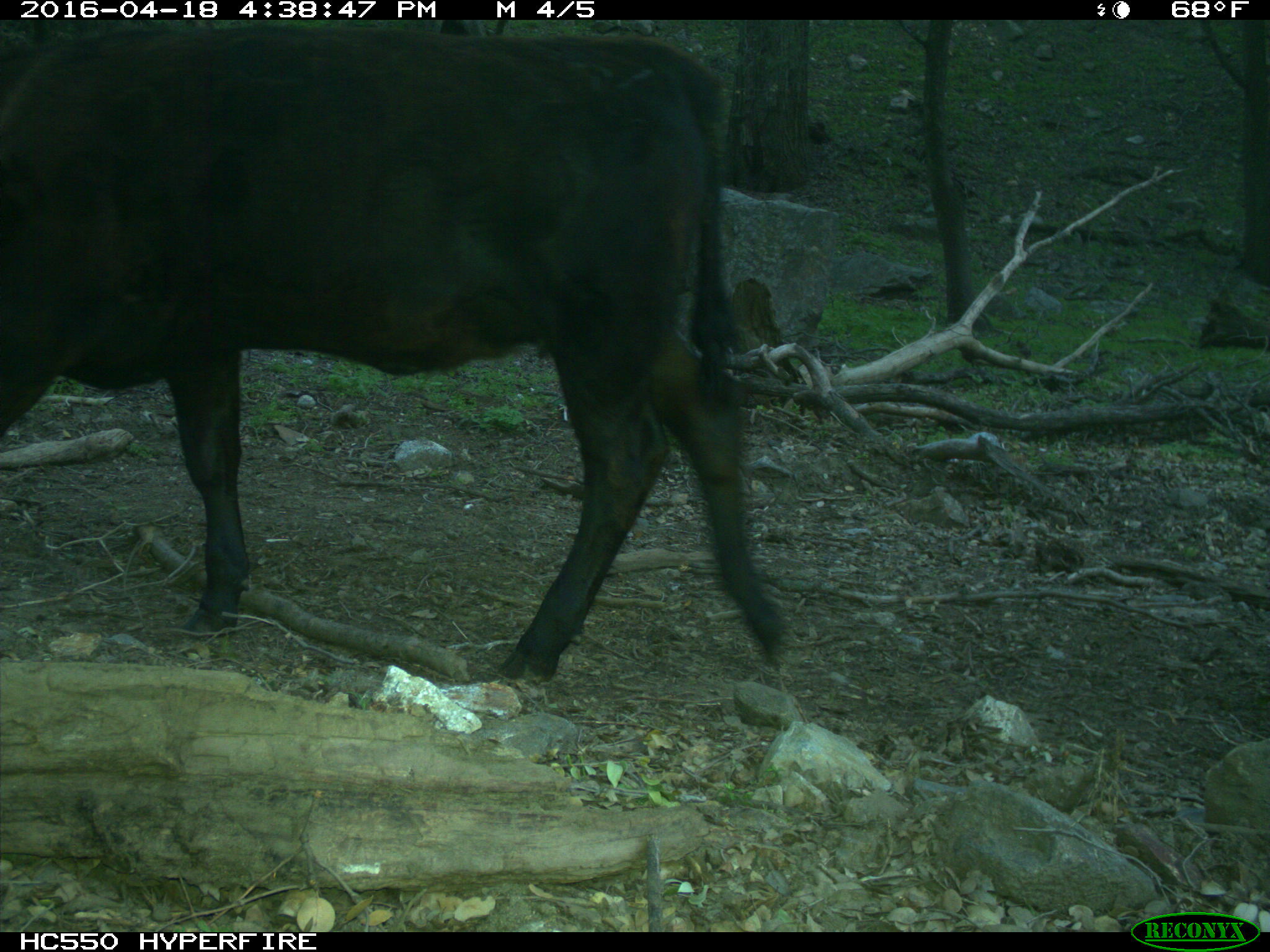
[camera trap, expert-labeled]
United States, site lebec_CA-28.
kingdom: Animalia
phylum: Chordata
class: Mammalia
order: Artiodactyla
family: Bovidae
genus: Bos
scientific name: Bos taurus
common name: domestic cow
Bos taurus (domestic cow).